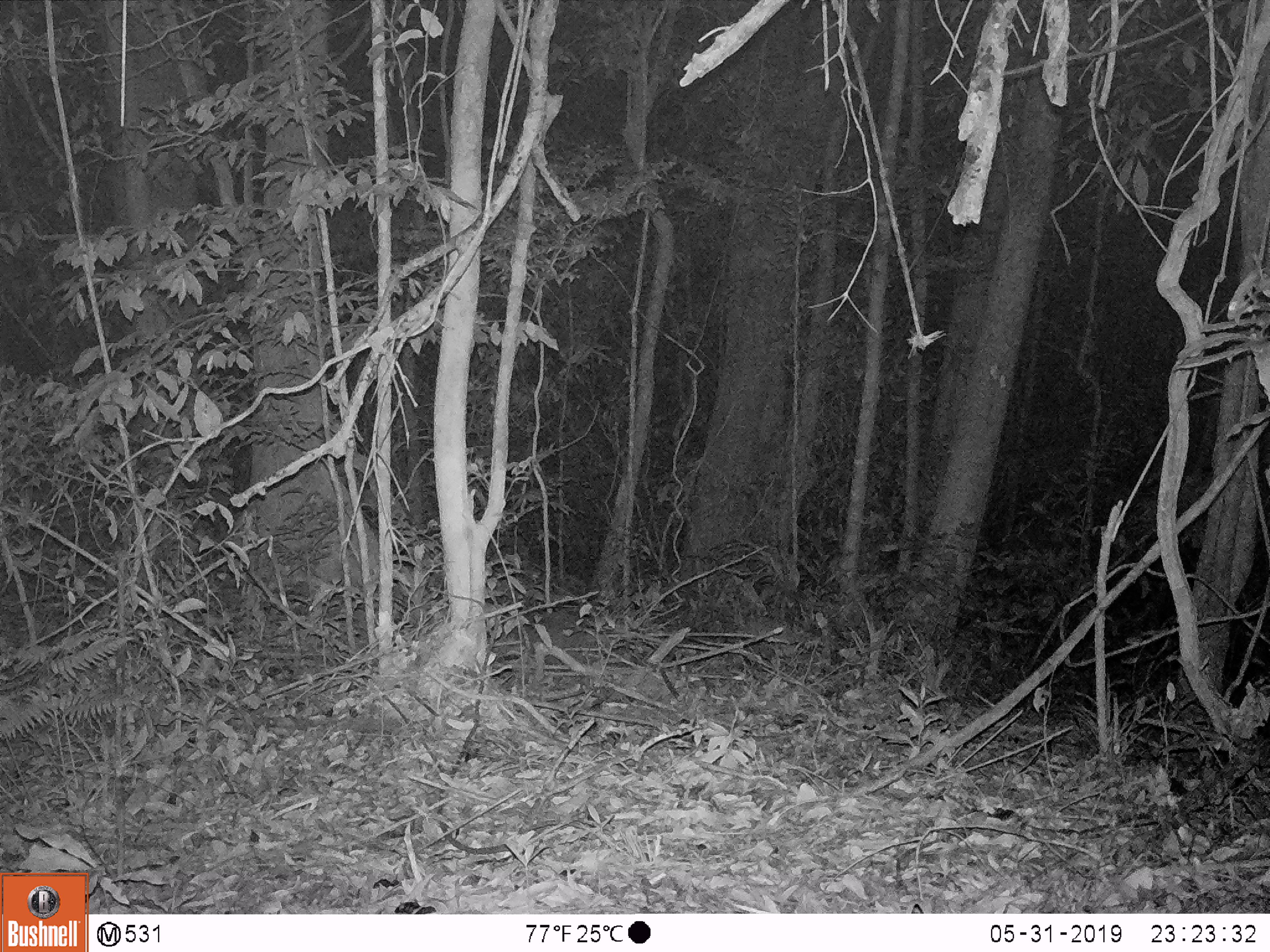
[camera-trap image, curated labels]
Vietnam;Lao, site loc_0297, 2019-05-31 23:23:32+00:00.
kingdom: Animalia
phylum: Chordata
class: Mammalia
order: Artiodactyla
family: Cervidae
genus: Muntiacus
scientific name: Muntiacus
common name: muntjacs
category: unidentified muntjac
Unidentified muntjac (muntjacs) (Muntiacus). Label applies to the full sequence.